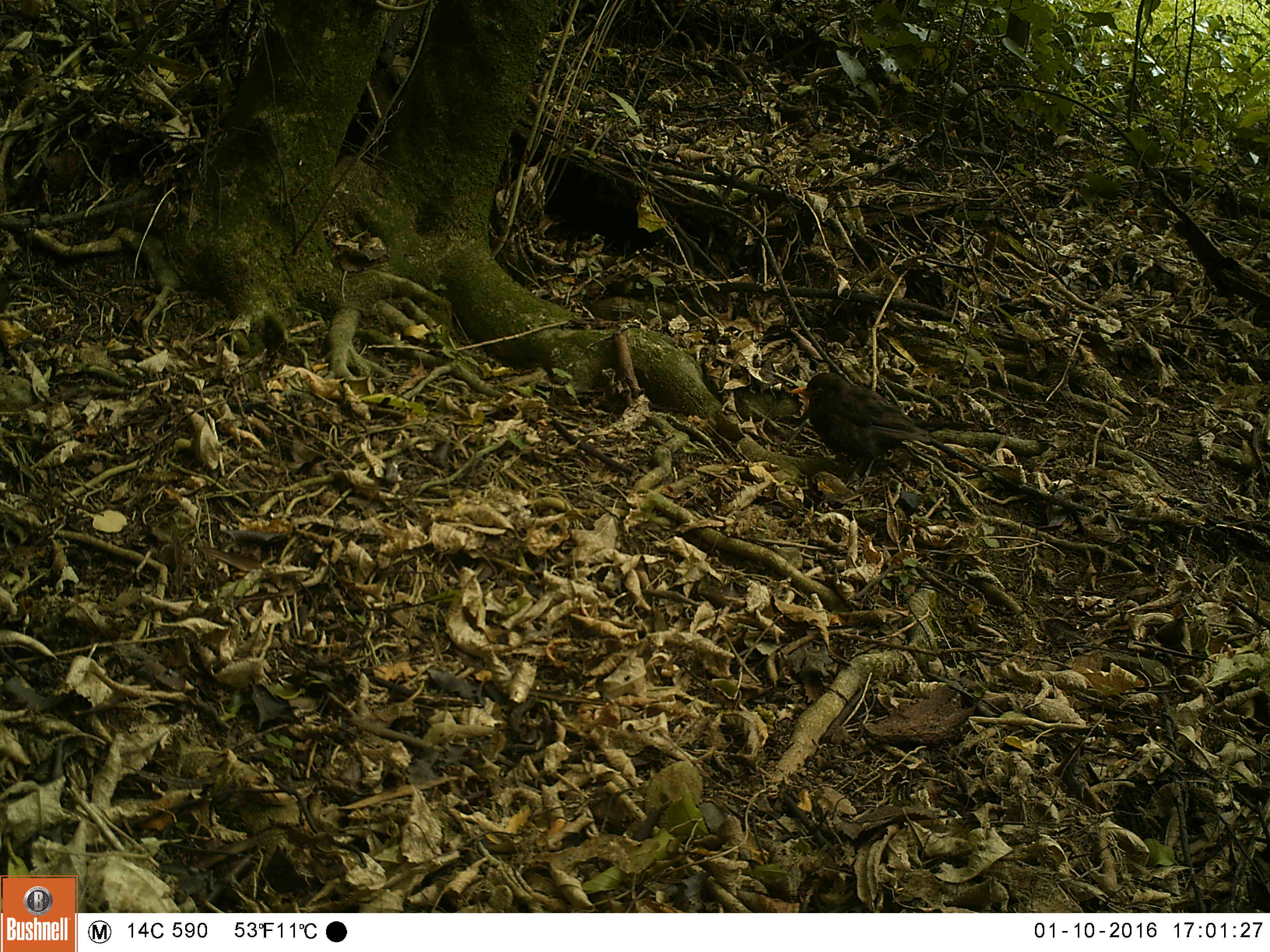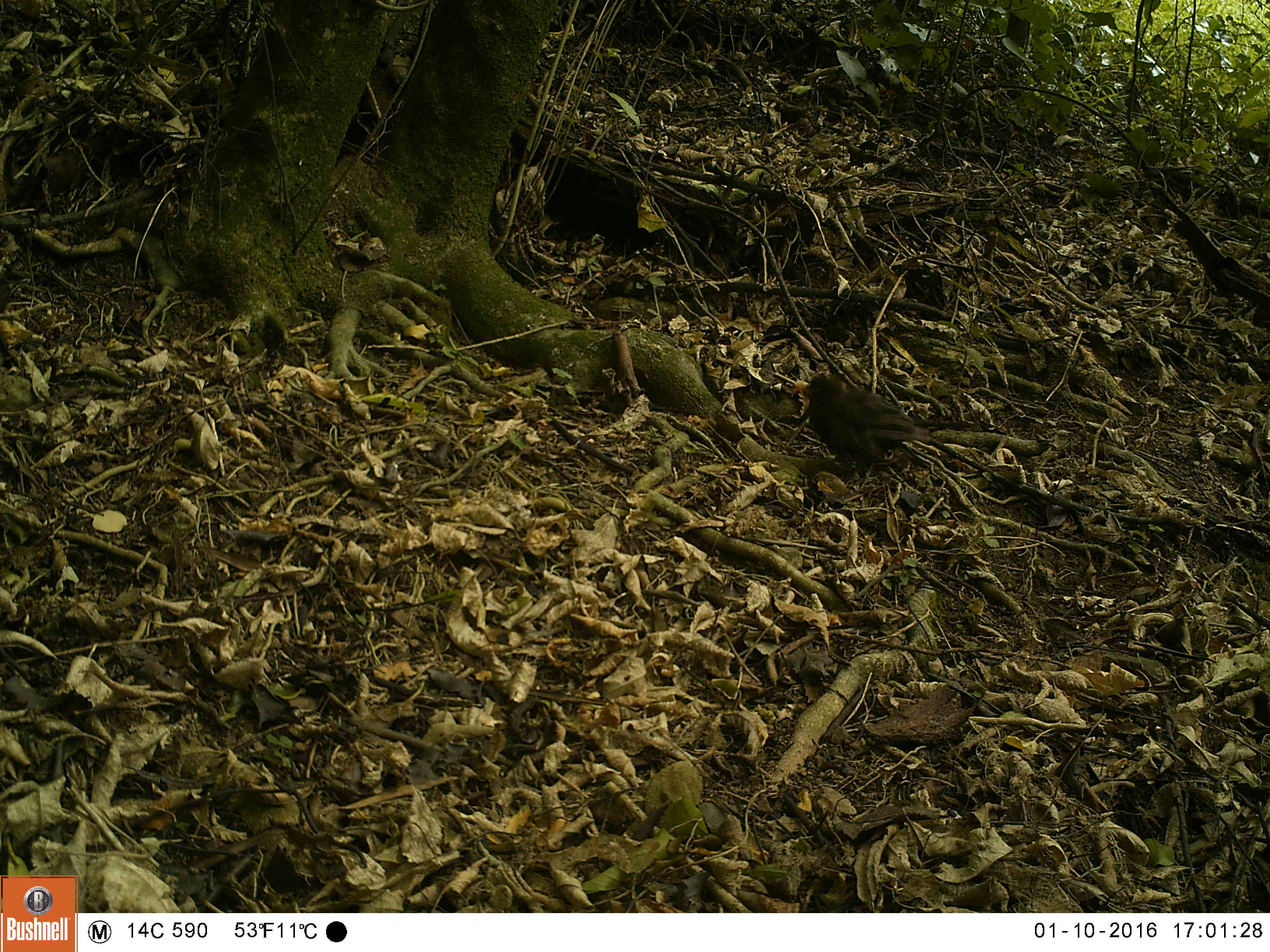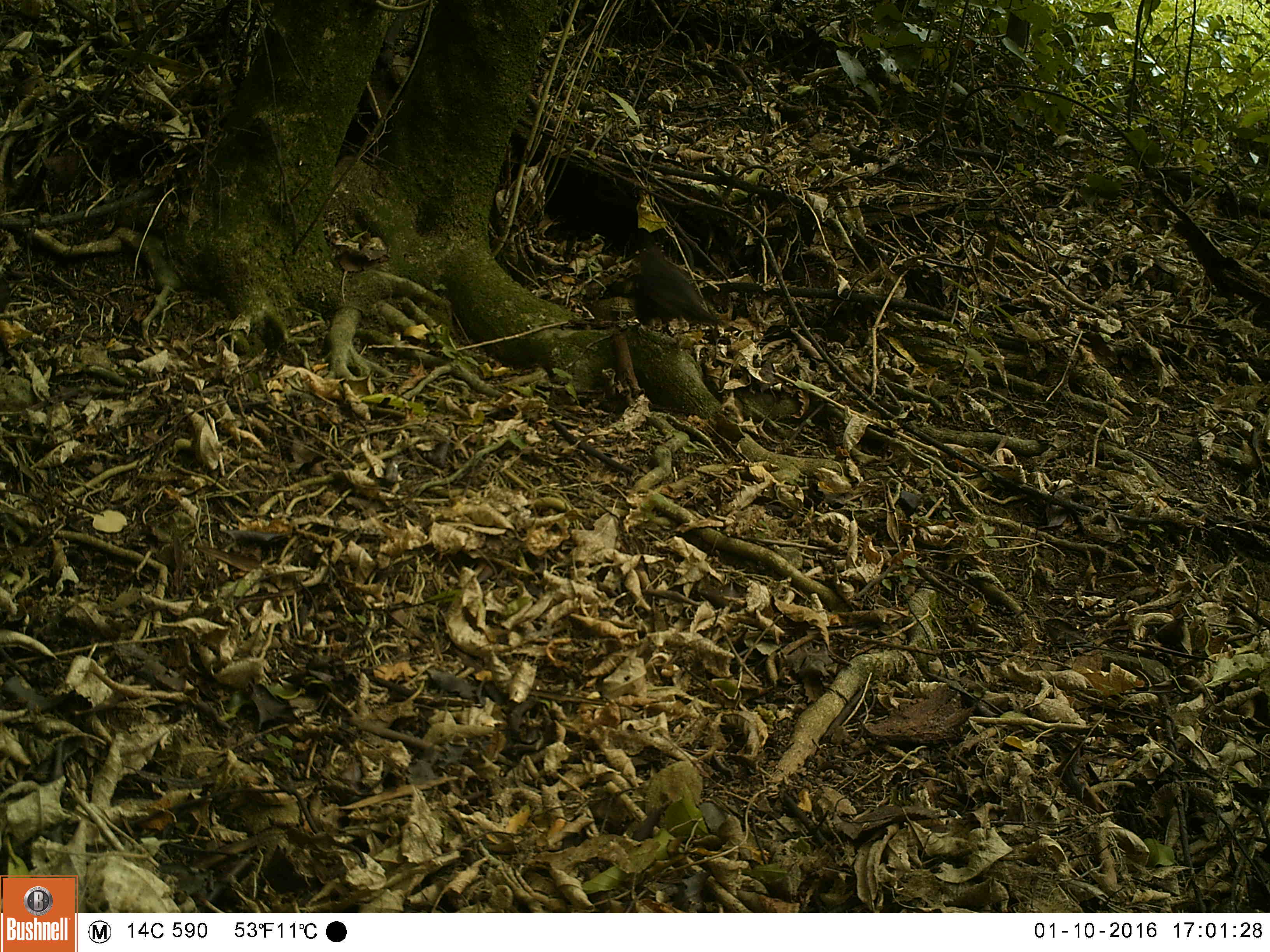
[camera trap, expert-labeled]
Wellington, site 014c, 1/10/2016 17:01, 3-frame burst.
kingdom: Animalia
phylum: Chordata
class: Aves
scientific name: Aves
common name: bird